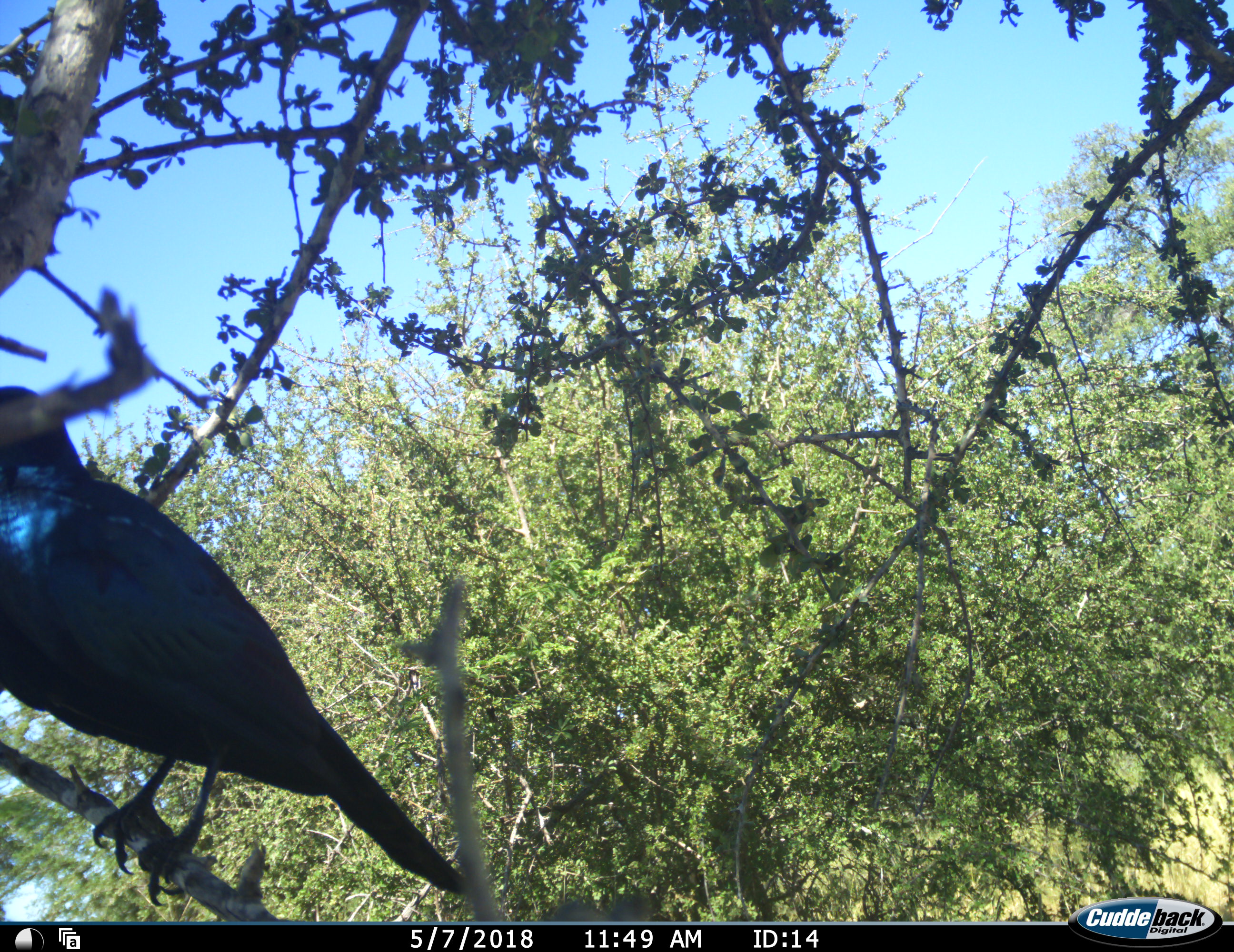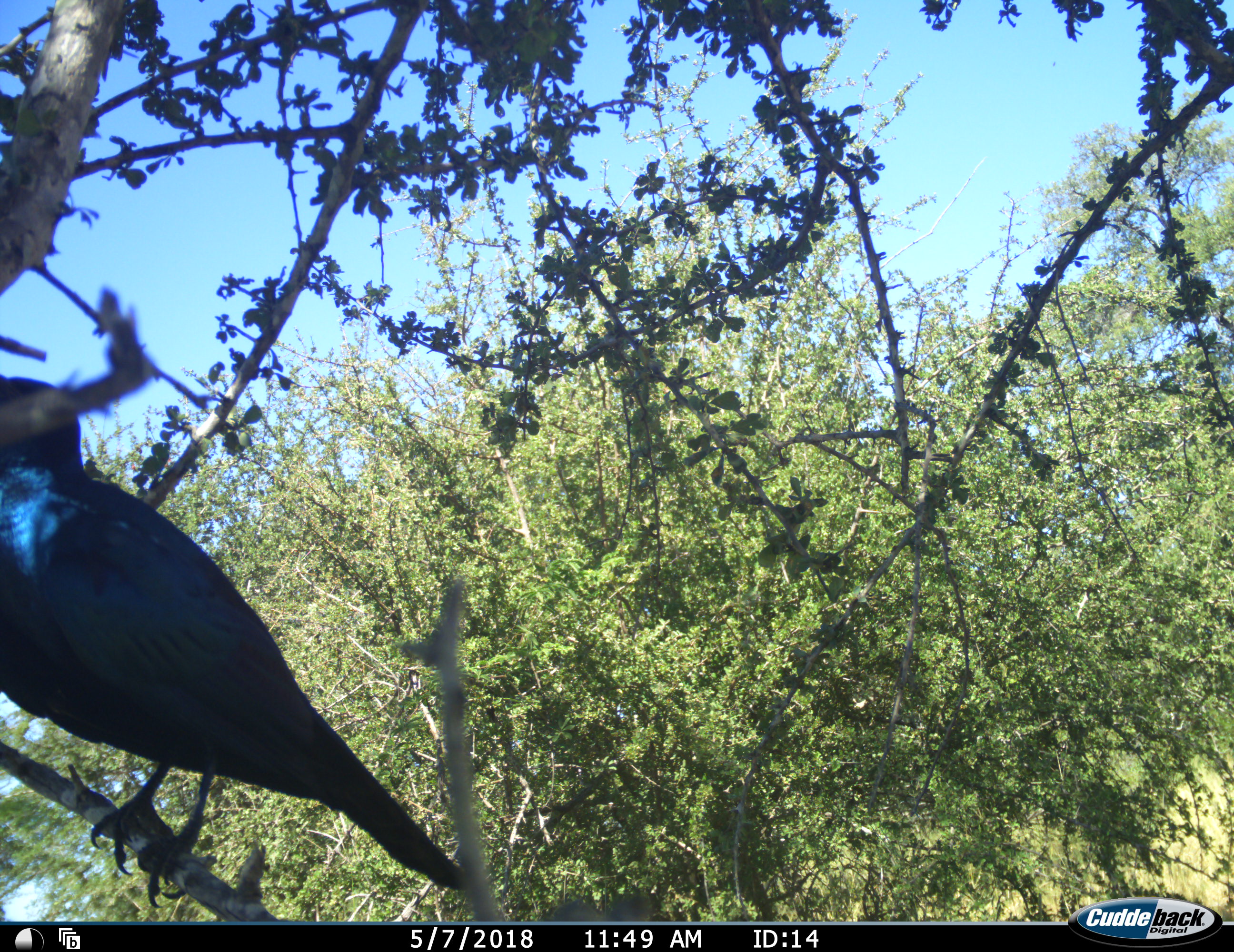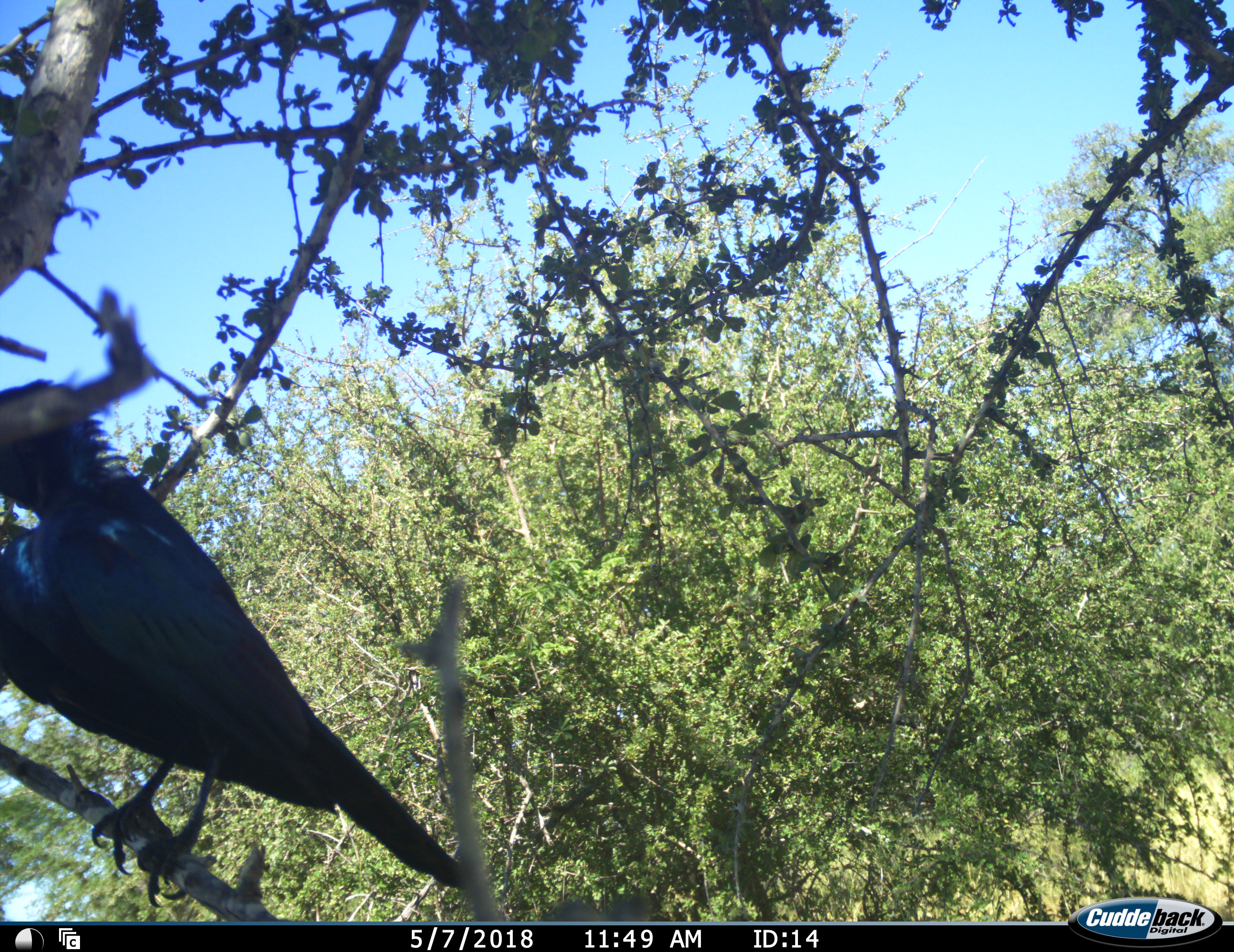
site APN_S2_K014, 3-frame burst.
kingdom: Animalia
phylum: Chordata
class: Aves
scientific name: Aves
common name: bird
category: birdother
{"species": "birdother (bird) (Aves)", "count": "1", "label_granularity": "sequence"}